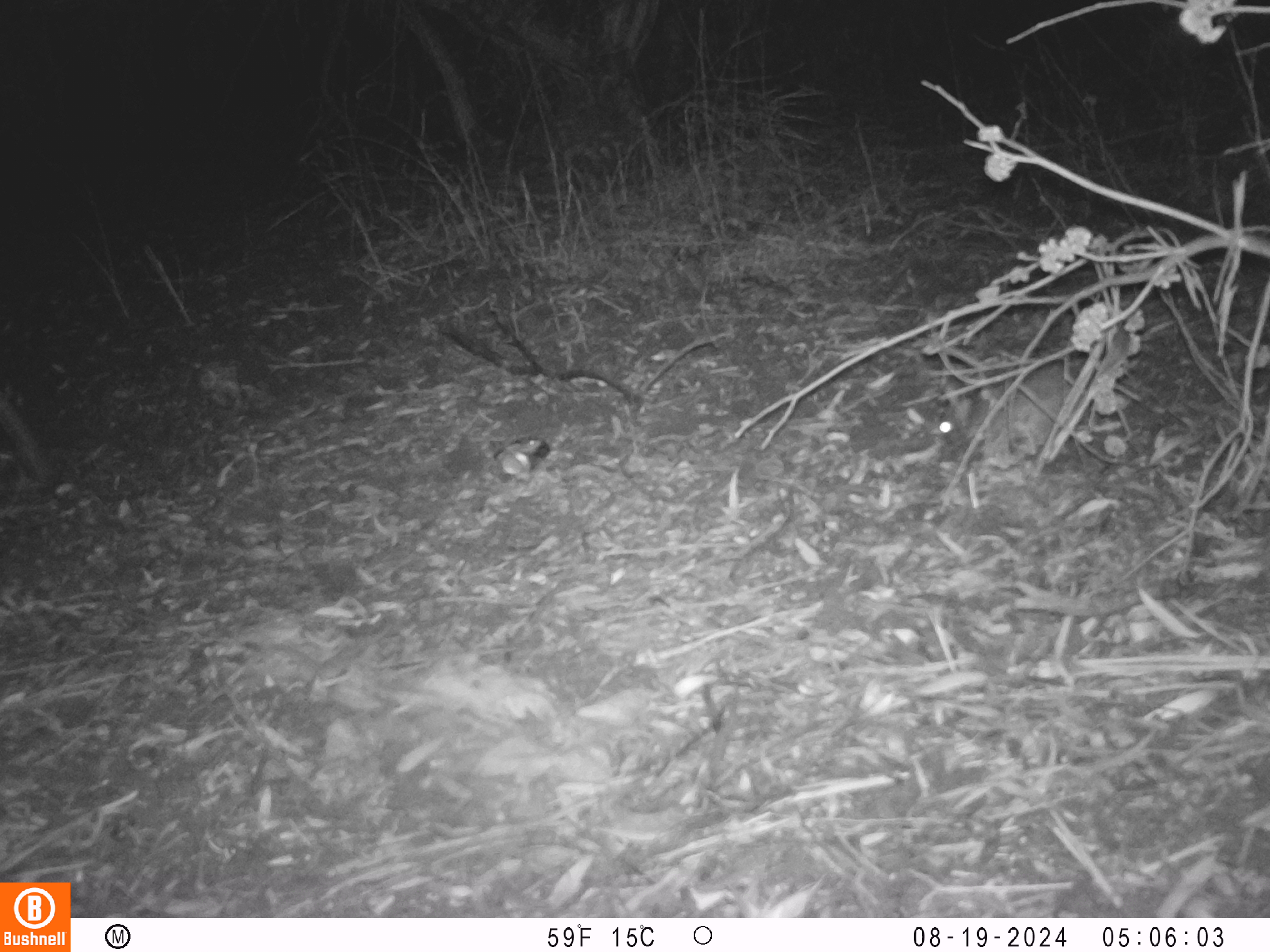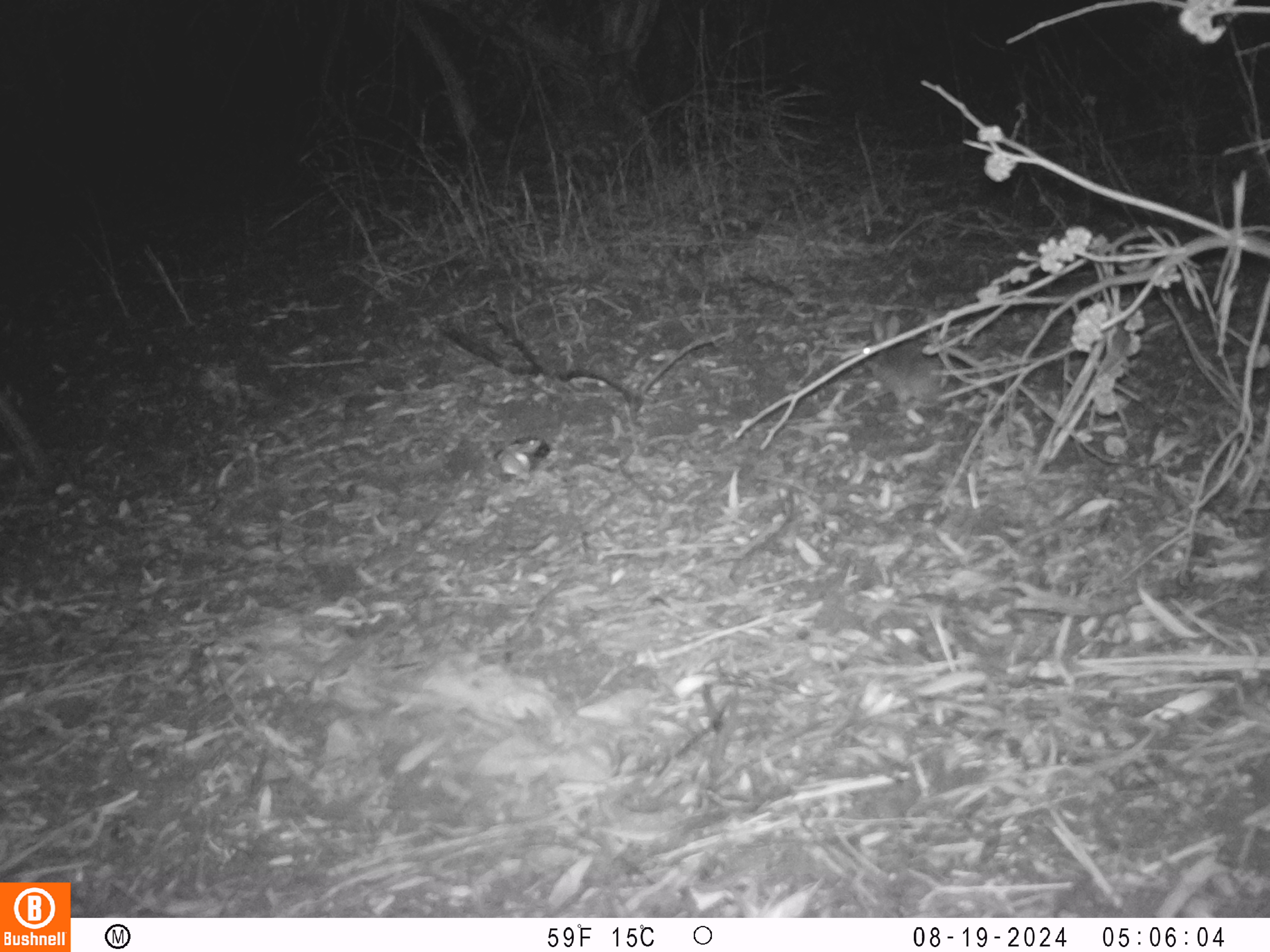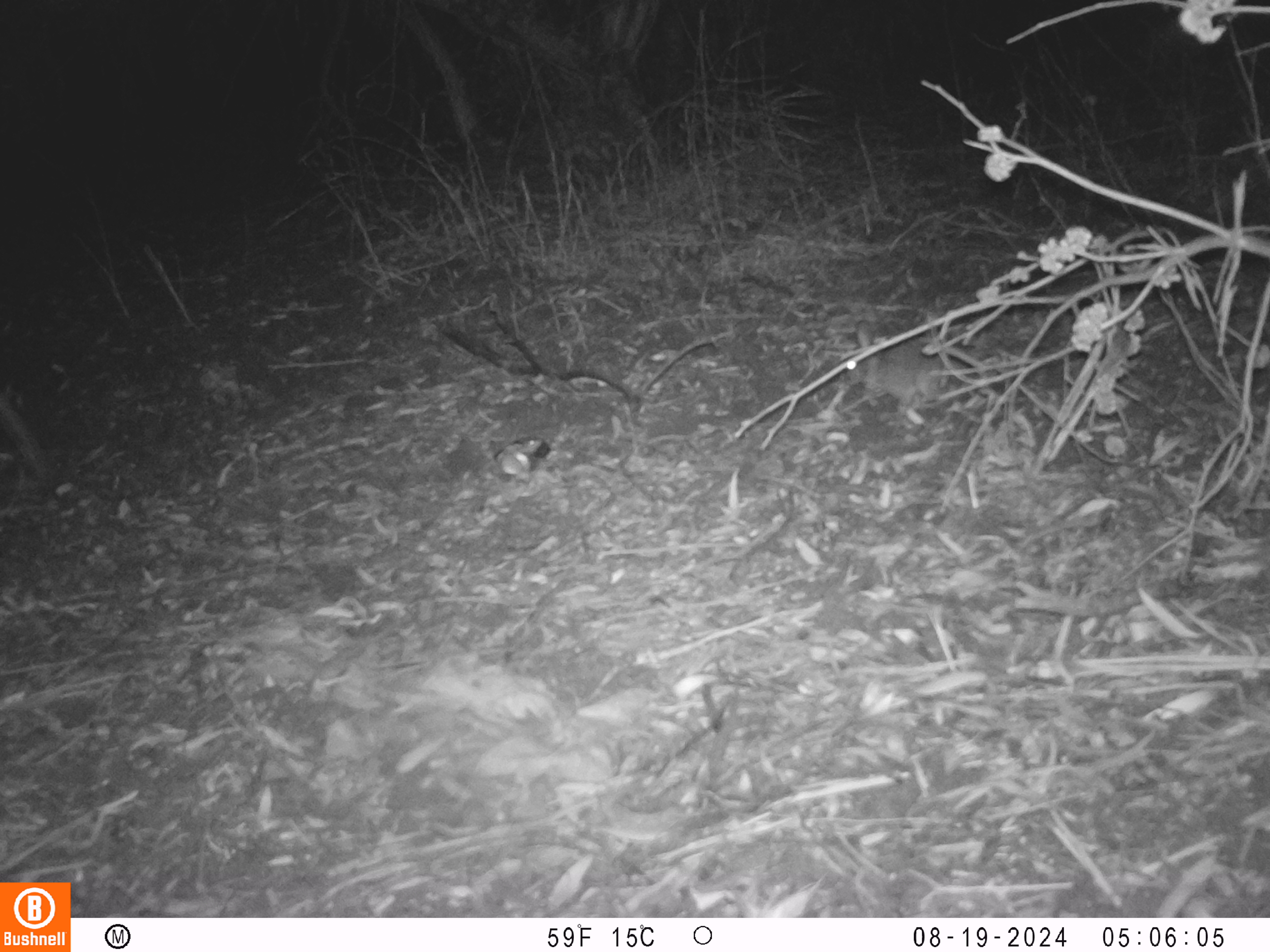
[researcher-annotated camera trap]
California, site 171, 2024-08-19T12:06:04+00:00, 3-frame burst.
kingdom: Animalia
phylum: Chordata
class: Mammalia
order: Lagomorpha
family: Leporidae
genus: Sylvilagus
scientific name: Sylvilagus bachmani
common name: brush rabbit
Brush rabbit (Sylvilagus bachmani).